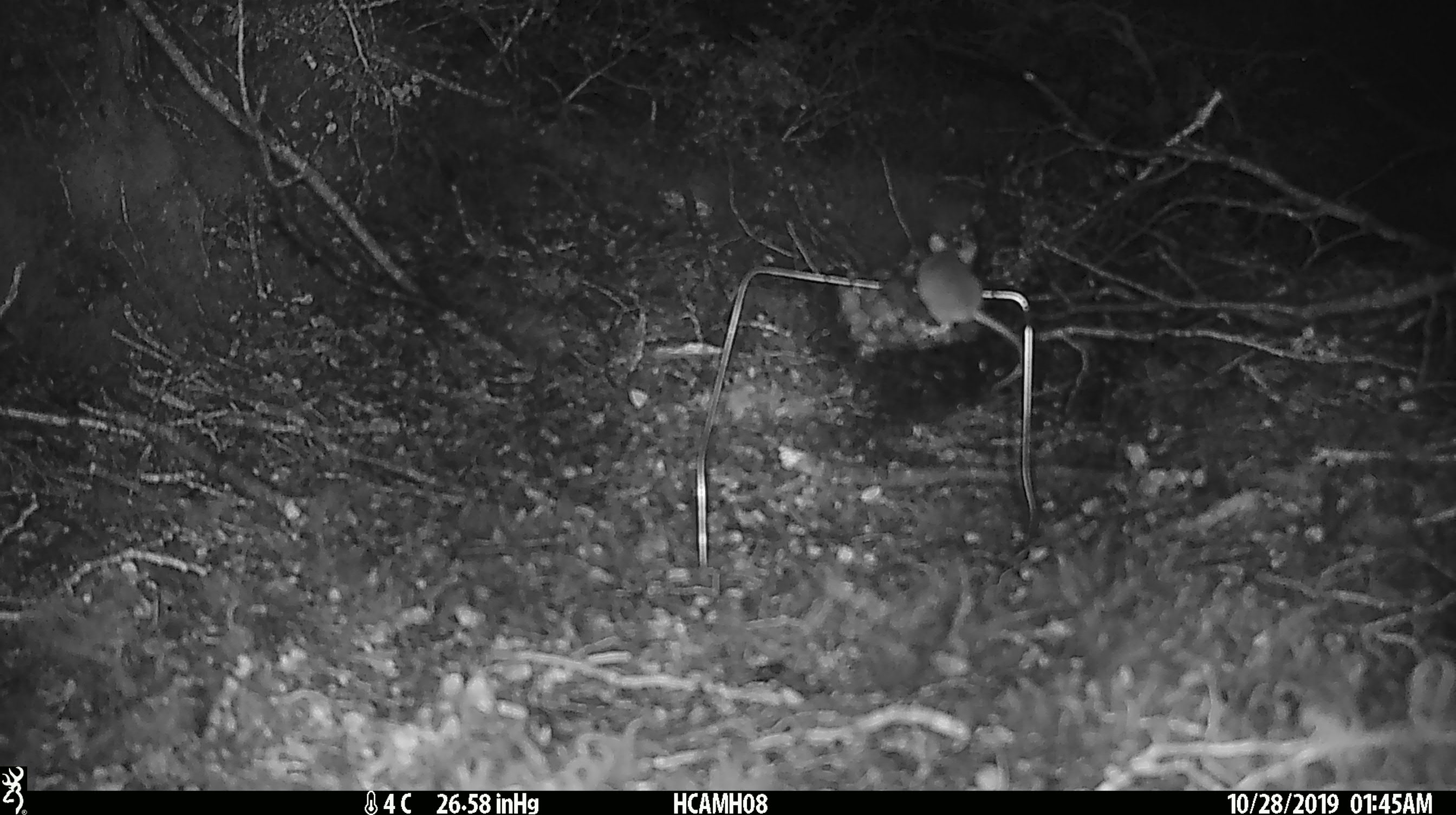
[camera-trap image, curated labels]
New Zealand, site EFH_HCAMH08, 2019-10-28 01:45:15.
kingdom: Animalia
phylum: Chordata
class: Mammalia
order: Rodentia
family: Muridae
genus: Mus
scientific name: Mus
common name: mouse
Mouse (Mus).